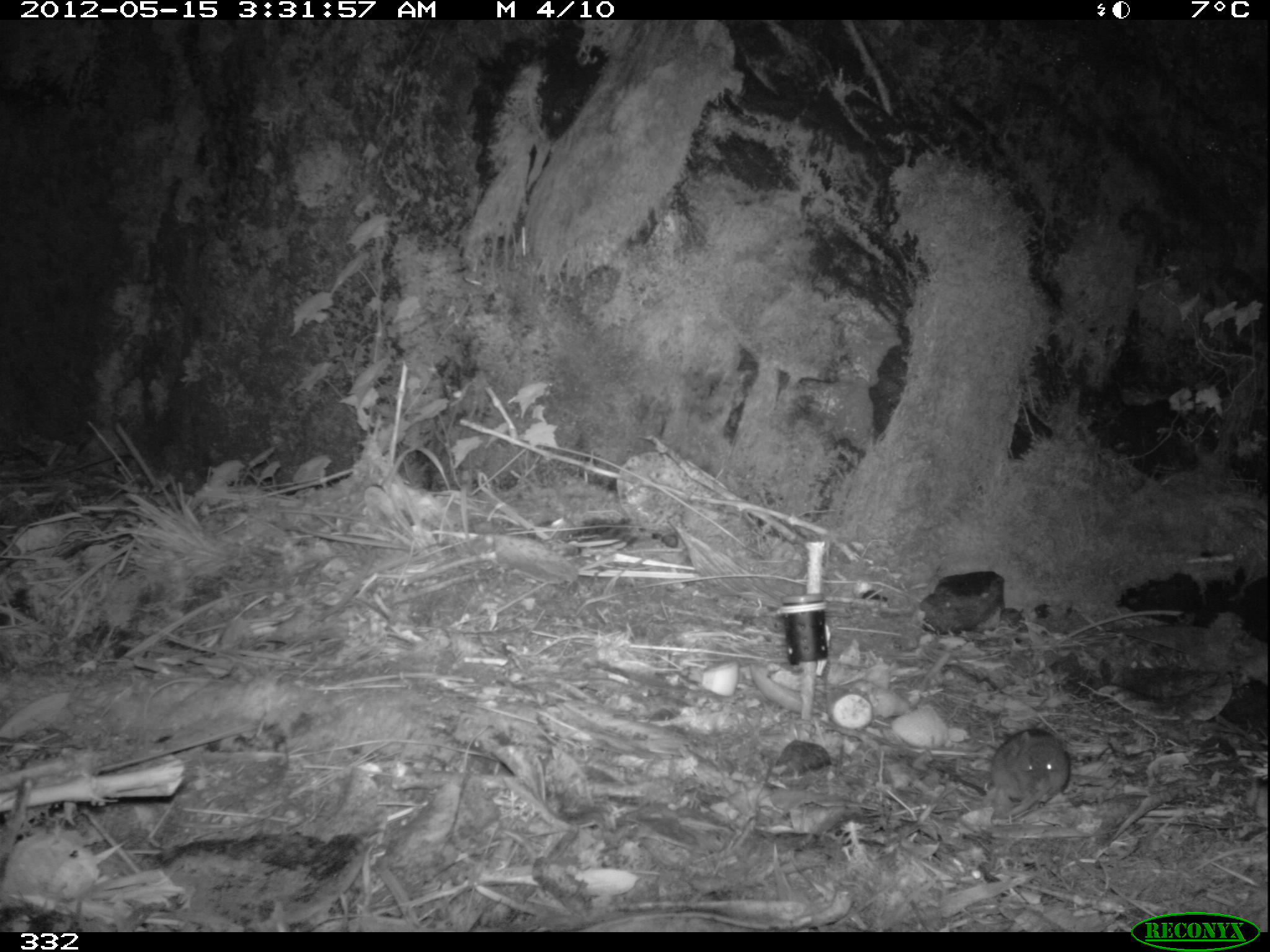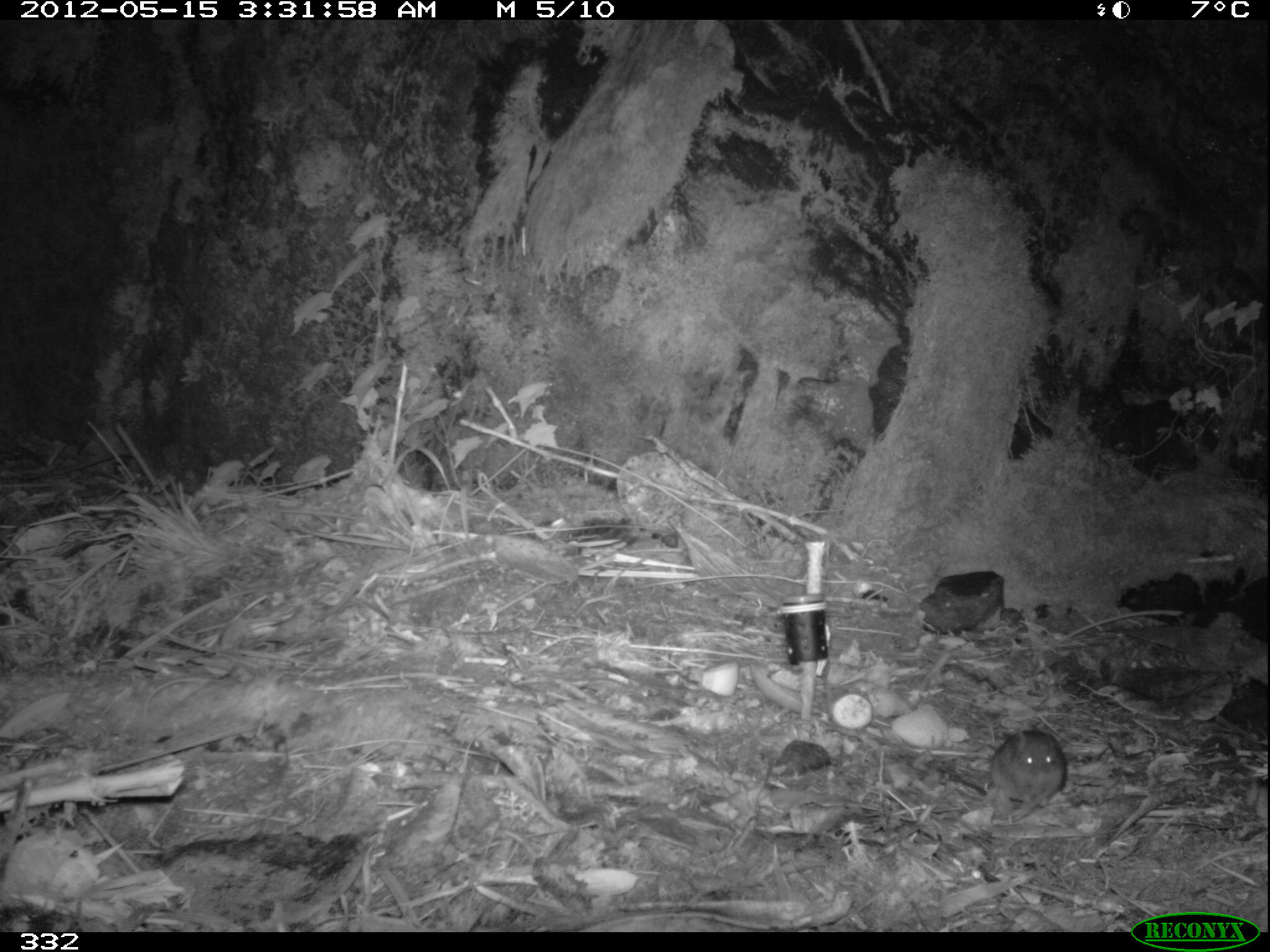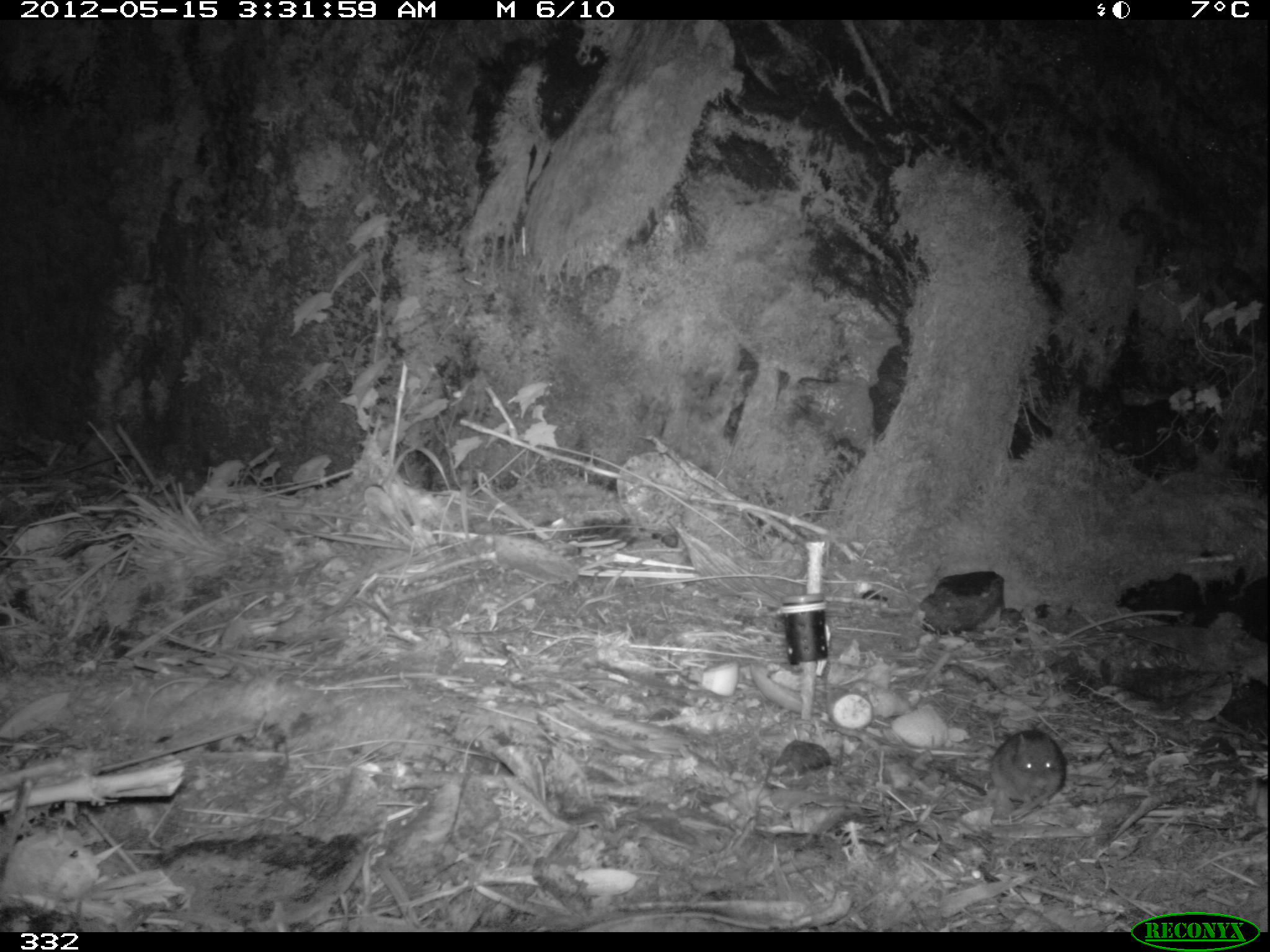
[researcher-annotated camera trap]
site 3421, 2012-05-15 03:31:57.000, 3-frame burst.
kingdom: Animalia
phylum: Chordata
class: Mammalia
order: Rodentia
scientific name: Rodentia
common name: rodents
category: unknown rodent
Unknown rodent (rodents) (Rodentia).